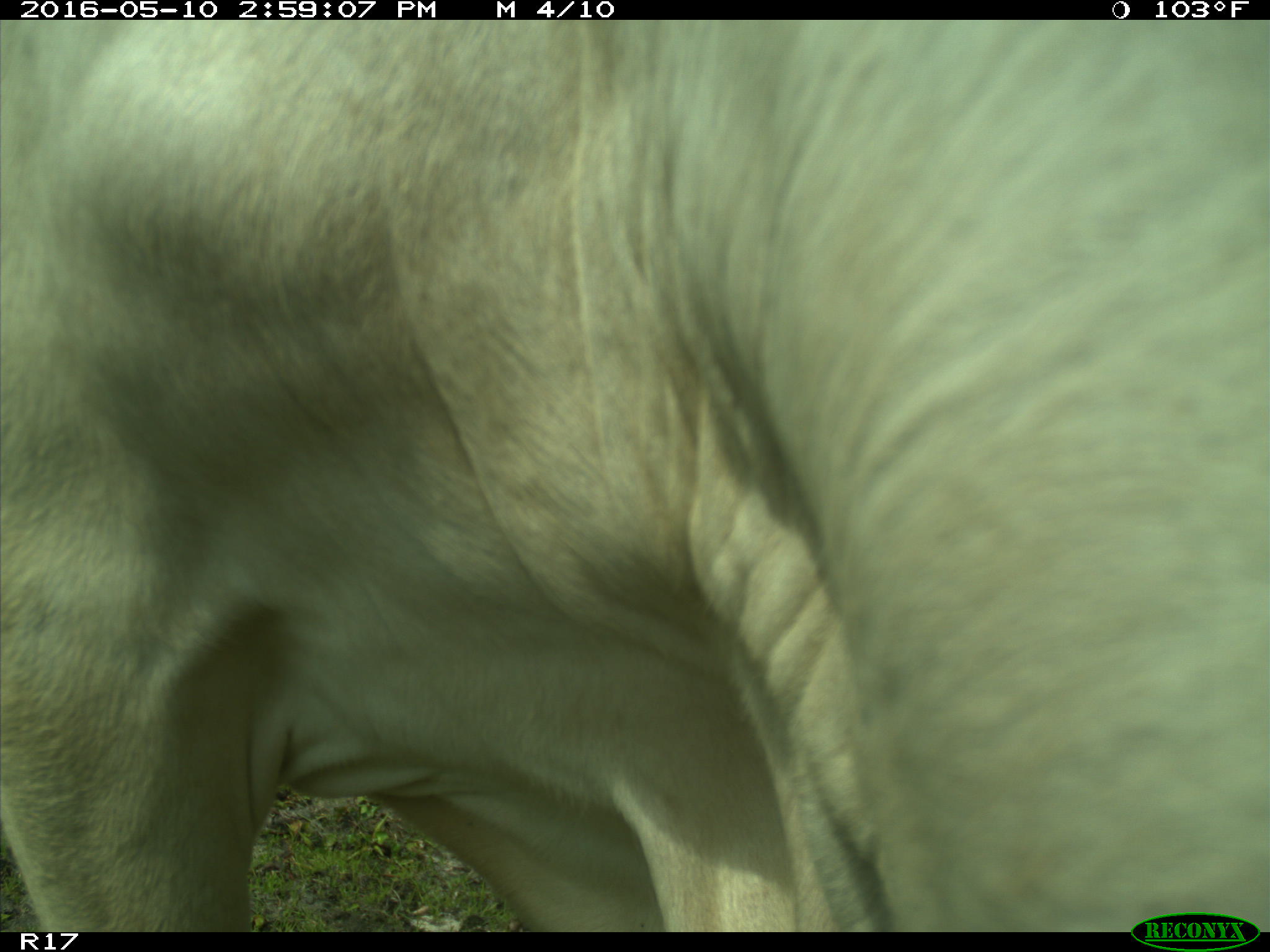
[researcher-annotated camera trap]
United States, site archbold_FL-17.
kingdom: Animalia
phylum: Chordata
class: Mammalia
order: Artiodactyla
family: Bovidae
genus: Bos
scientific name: Bos taurus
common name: domestic cow